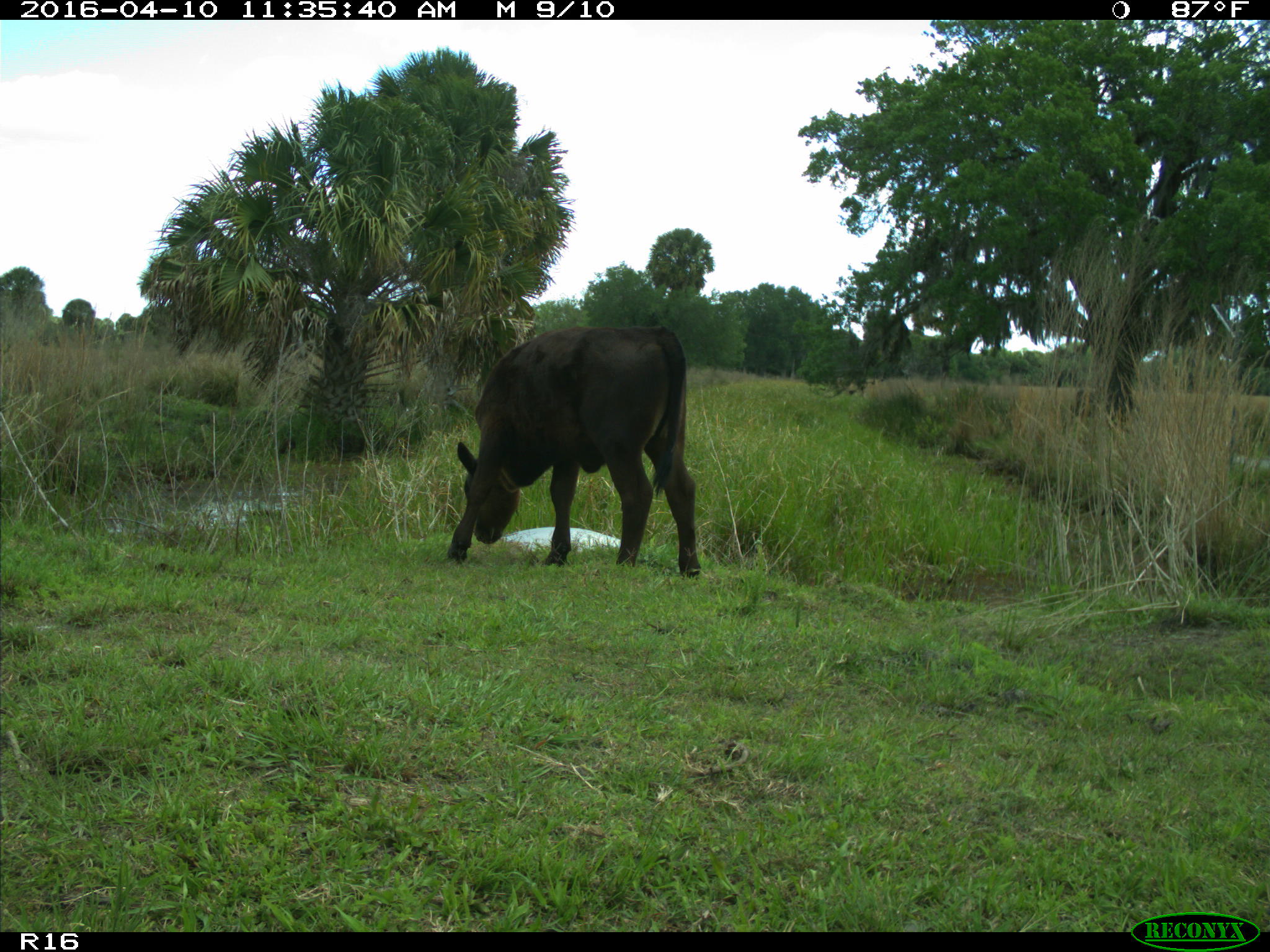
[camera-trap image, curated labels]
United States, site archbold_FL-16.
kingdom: Animalia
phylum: Chordata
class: Mammalia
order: Artiodactyla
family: Bovidae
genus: Bos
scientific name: Bos taurus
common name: domestic cow